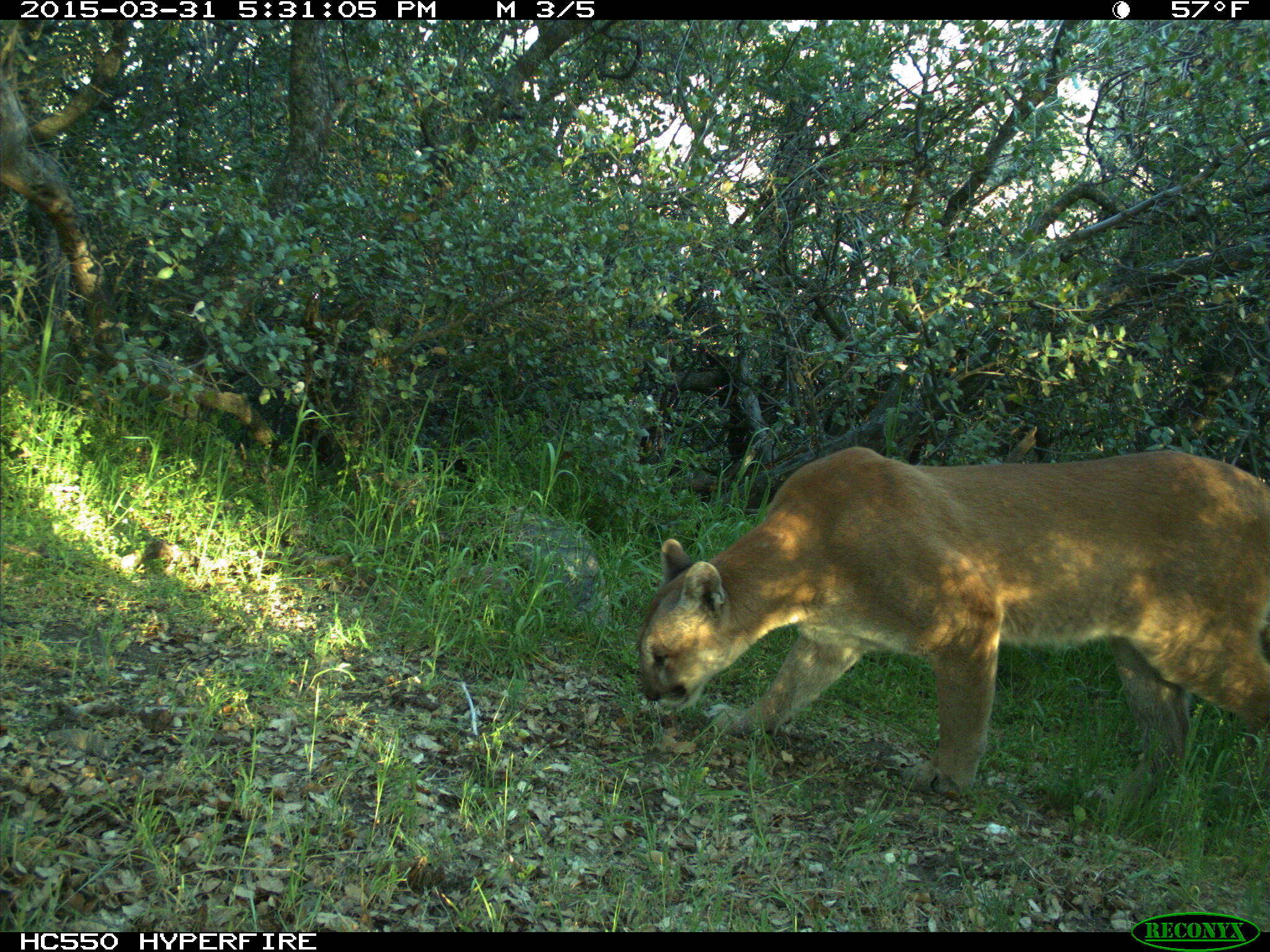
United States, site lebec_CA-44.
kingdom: Animalia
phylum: Chordata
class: Mammalia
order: Carnivora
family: Felidae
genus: Puma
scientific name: Puma concolor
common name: mountain lion